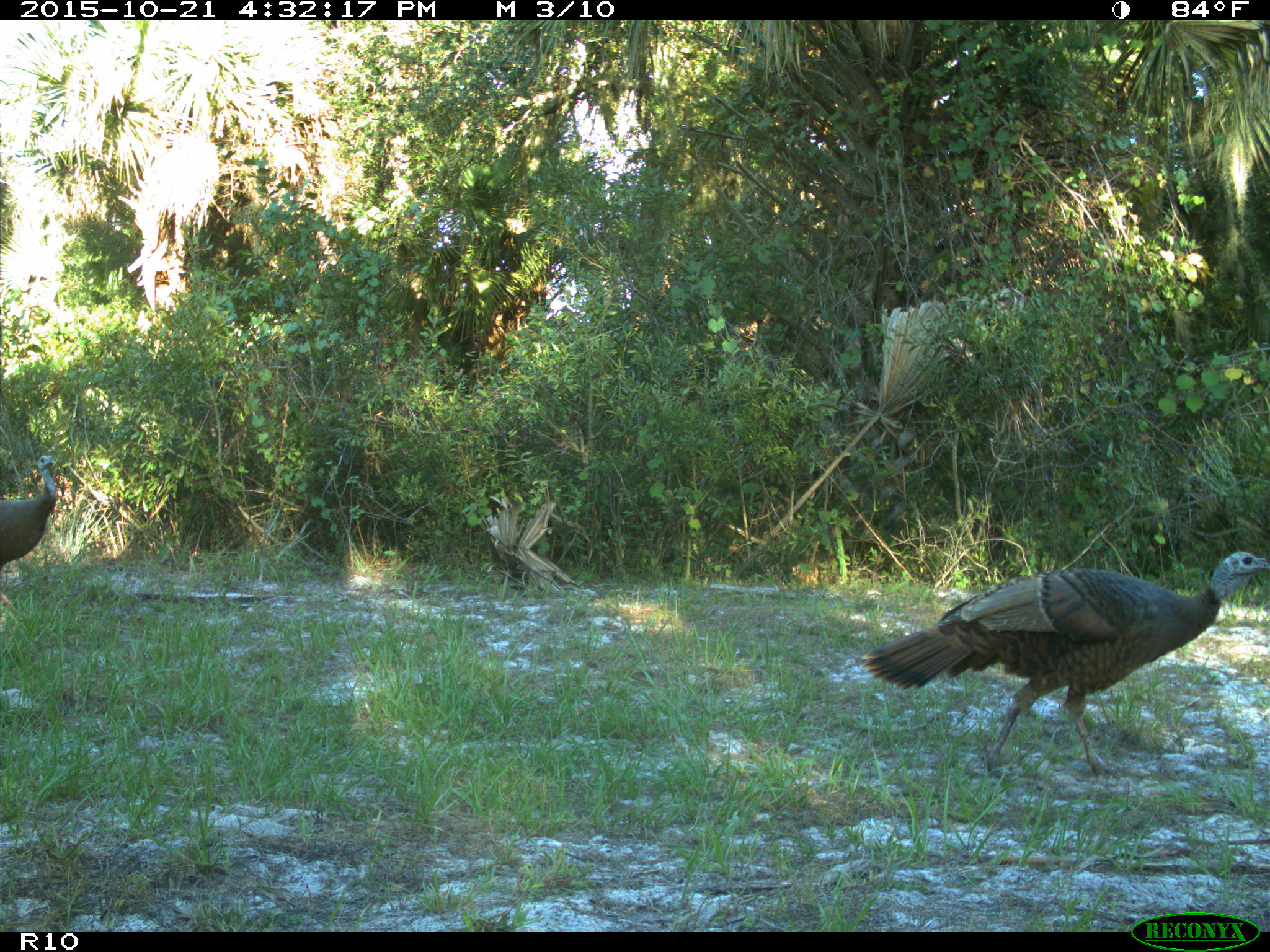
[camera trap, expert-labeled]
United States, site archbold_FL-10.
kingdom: Animalia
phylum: Chordata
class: Aves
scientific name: Aves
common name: birds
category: unidentified bird